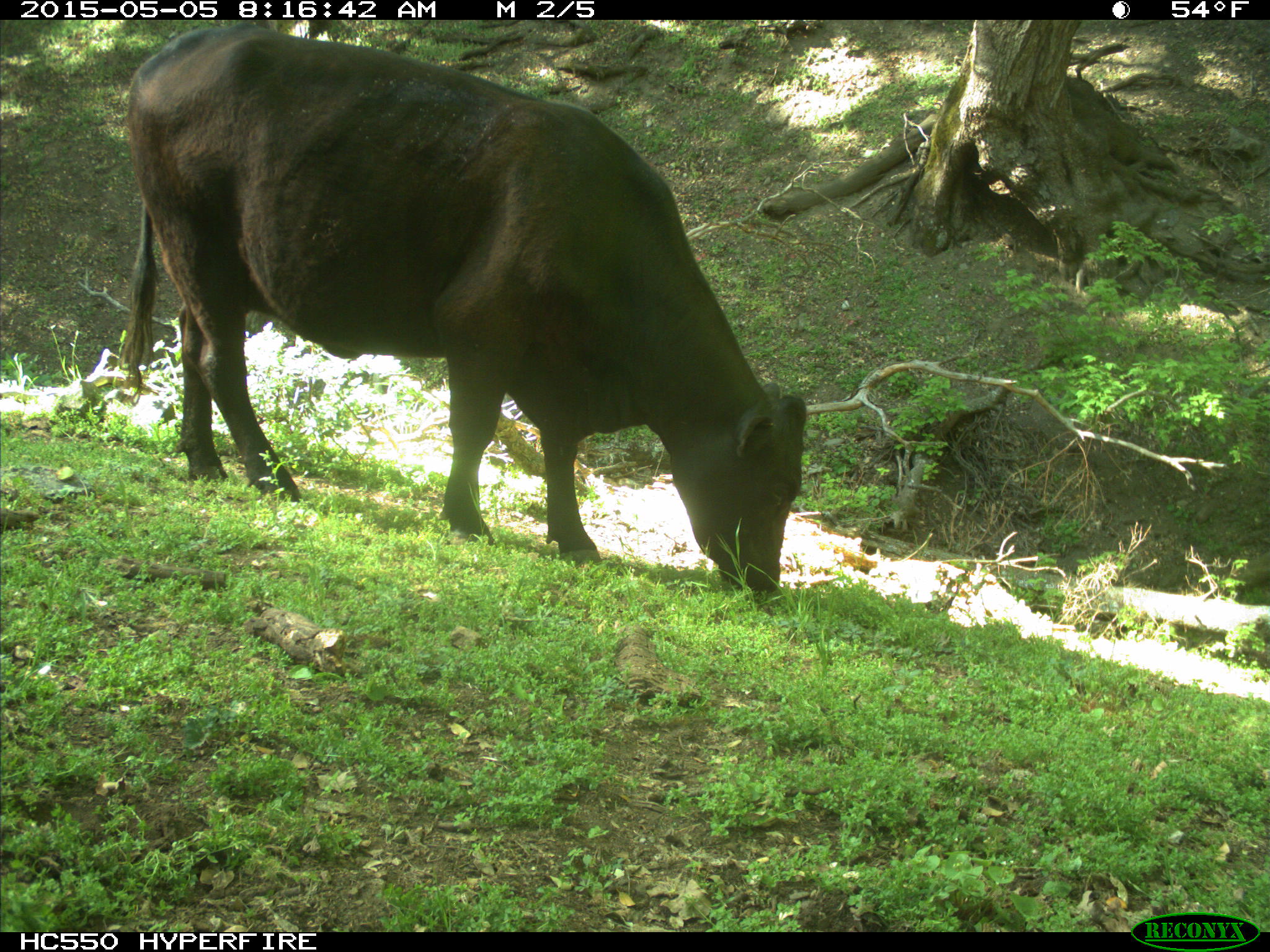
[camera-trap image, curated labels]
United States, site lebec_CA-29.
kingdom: Animalia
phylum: Chordata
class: Mammalia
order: Artiodactyla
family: Bovidae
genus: Bos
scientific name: Bos taurus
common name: domestic cow